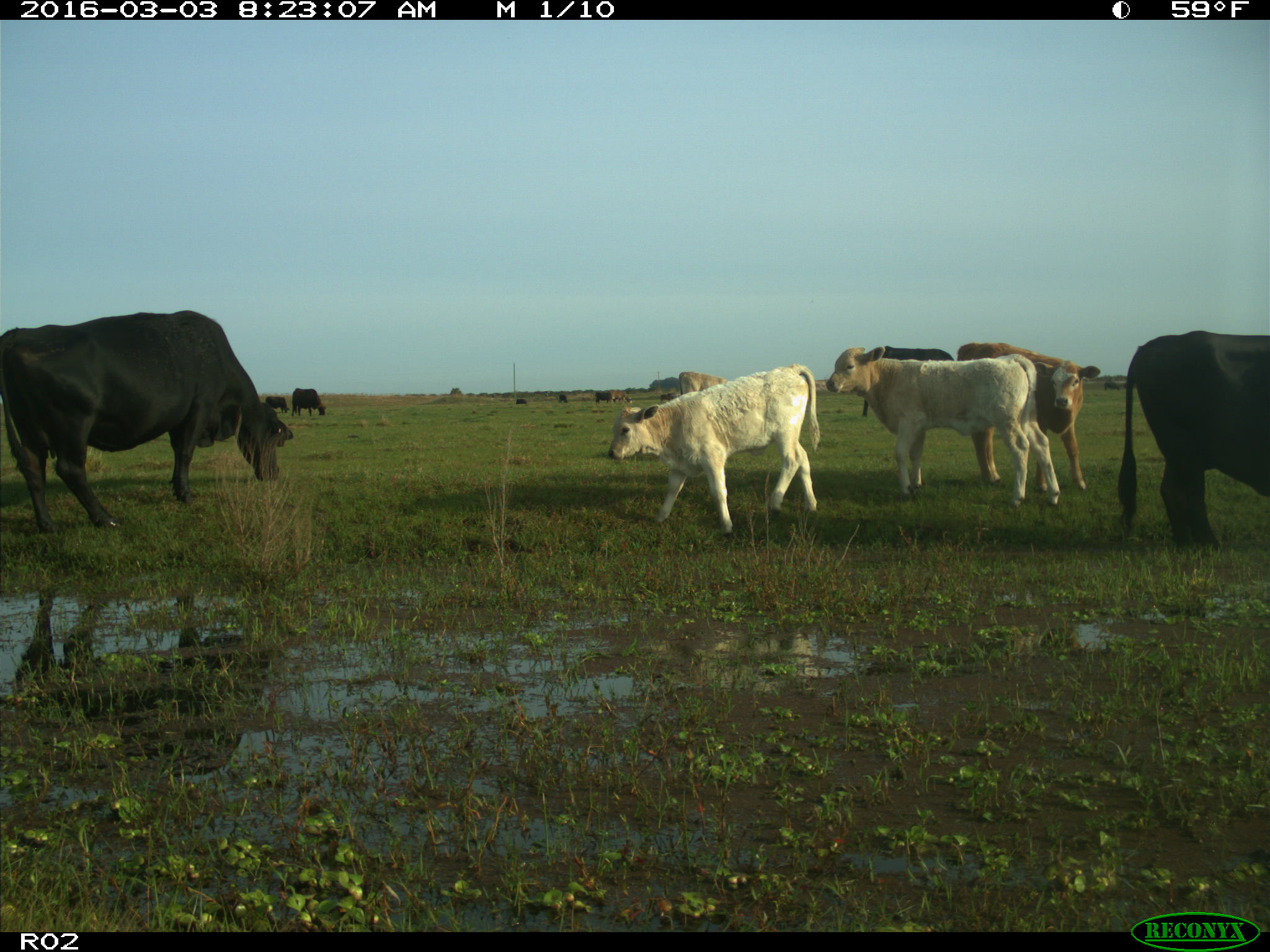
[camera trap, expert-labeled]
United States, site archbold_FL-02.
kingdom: Animalia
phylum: Chordata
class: Mammalia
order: Artiodactyla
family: Bovidae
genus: Bos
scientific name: Bos taurus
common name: domestic cow